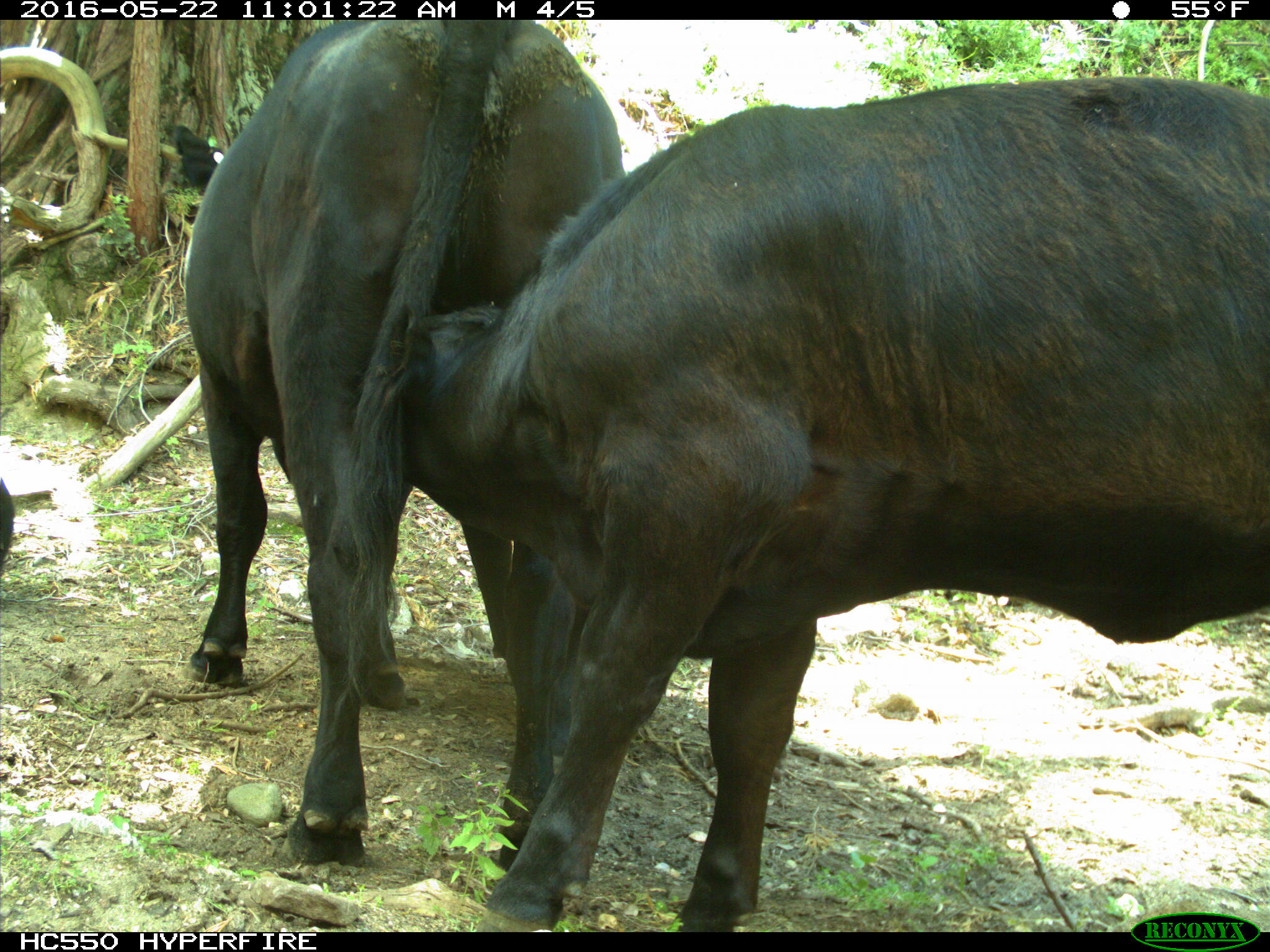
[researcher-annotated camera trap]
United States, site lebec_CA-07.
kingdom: Animalia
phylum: Chordata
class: Mammalia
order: Artiodactyla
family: Bovidae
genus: Bos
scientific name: Bos taurus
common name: domestic cow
Bos taurus (domestic cow).